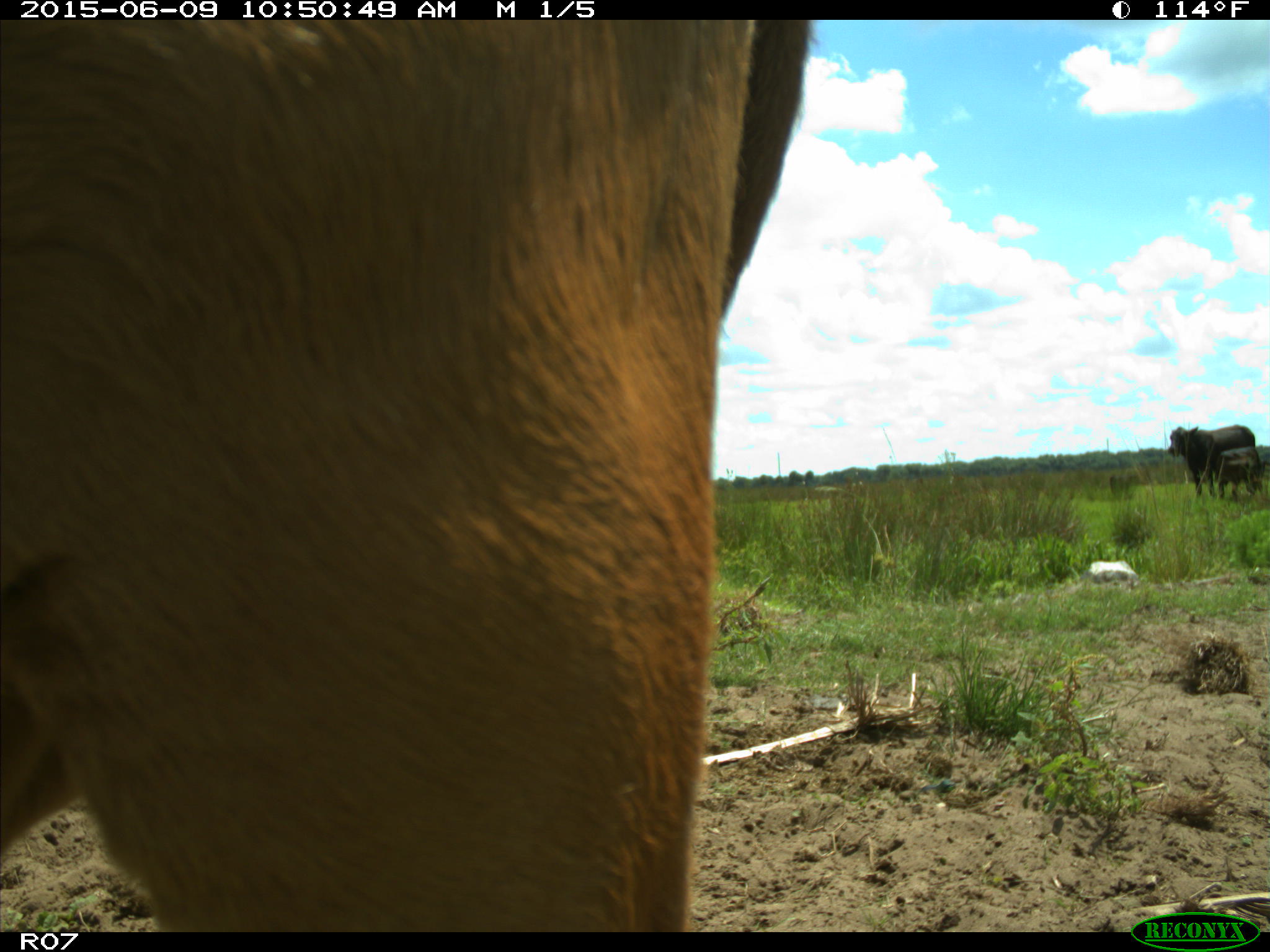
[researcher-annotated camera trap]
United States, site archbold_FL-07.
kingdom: Animalia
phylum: Chordata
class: Mammalia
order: Artiodactyla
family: Bovidae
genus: Bos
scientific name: Bos taurus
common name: domestic cow